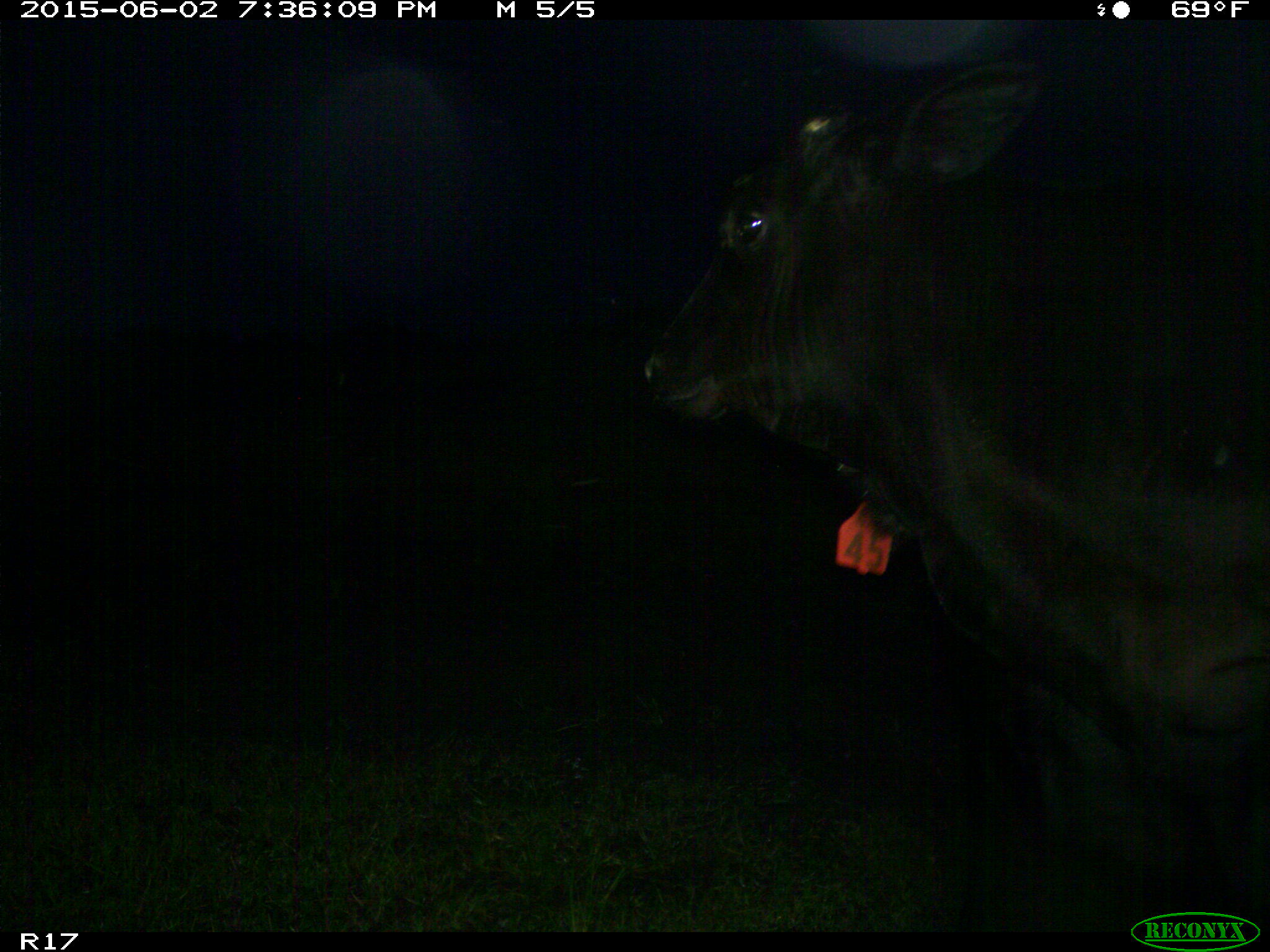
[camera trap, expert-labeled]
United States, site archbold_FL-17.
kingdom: Animalia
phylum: Chordata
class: Mammalia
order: Artiodactyla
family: Bovidae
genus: Bos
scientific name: Bos taurus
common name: domestic cow